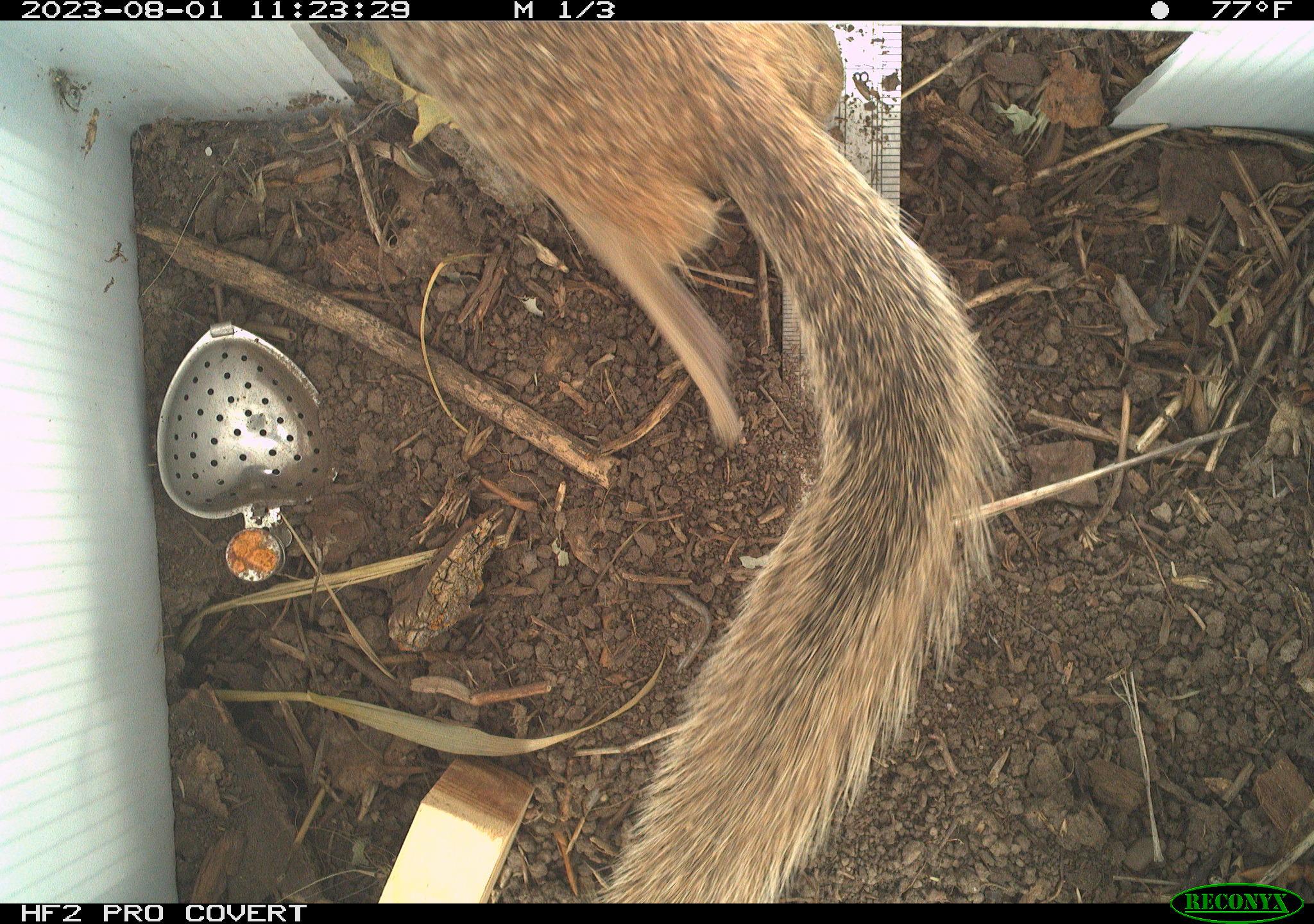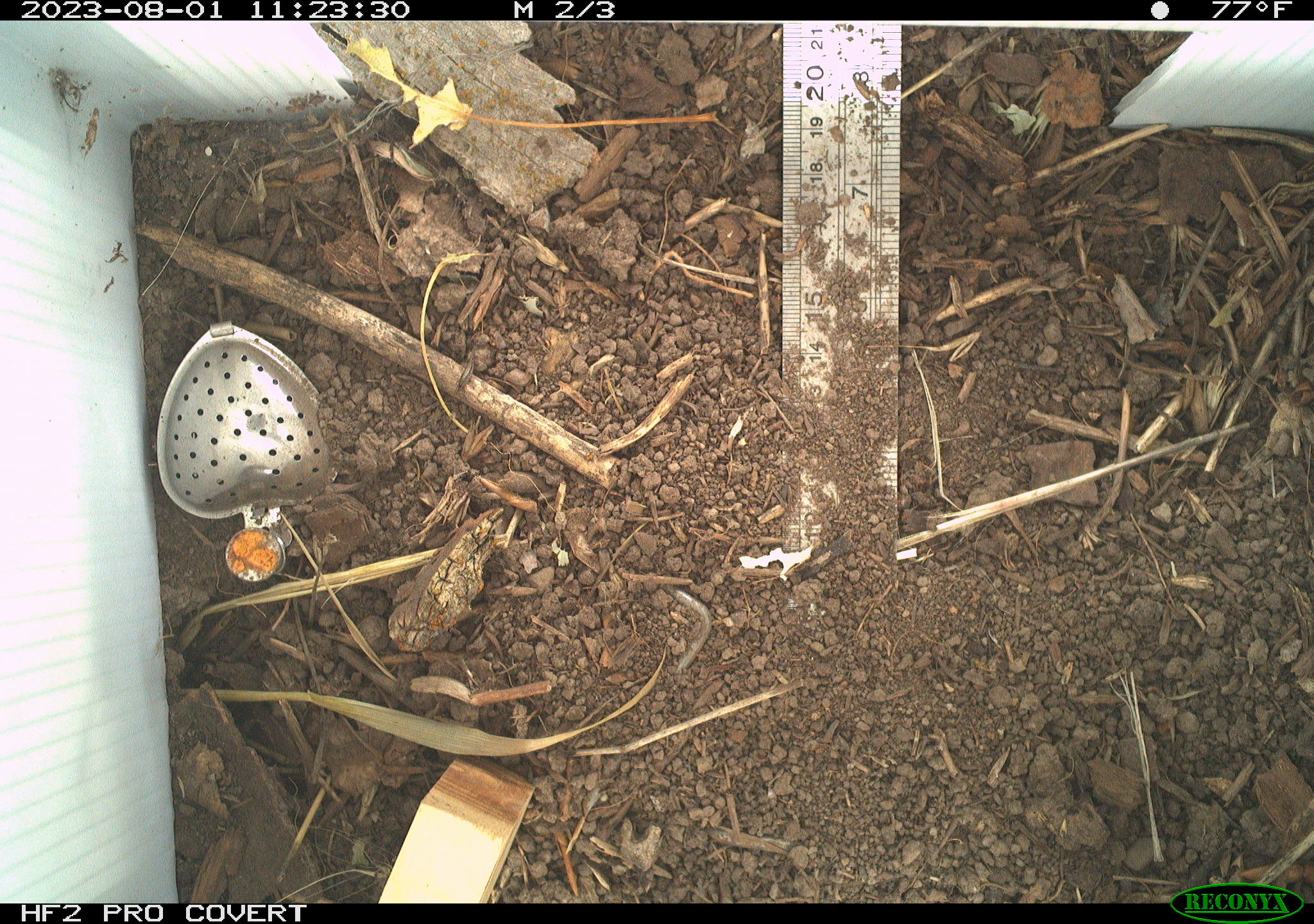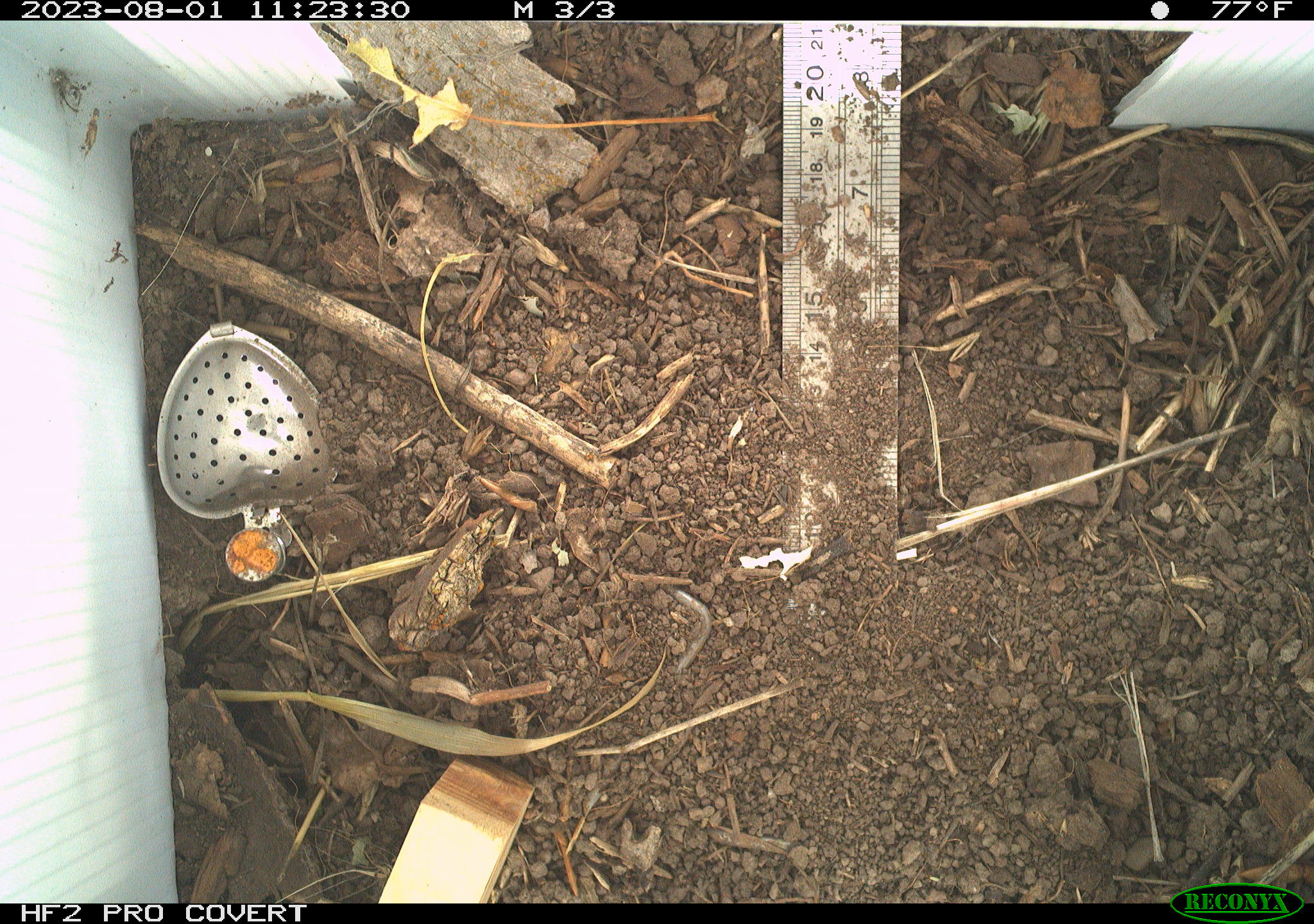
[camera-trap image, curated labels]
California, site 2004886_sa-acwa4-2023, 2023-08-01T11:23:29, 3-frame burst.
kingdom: Animalia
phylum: Chordata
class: Mammalia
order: Rodentia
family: Sciuridae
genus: Otospermophilus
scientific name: Otospermophilus beecheyi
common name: california ground squirrel